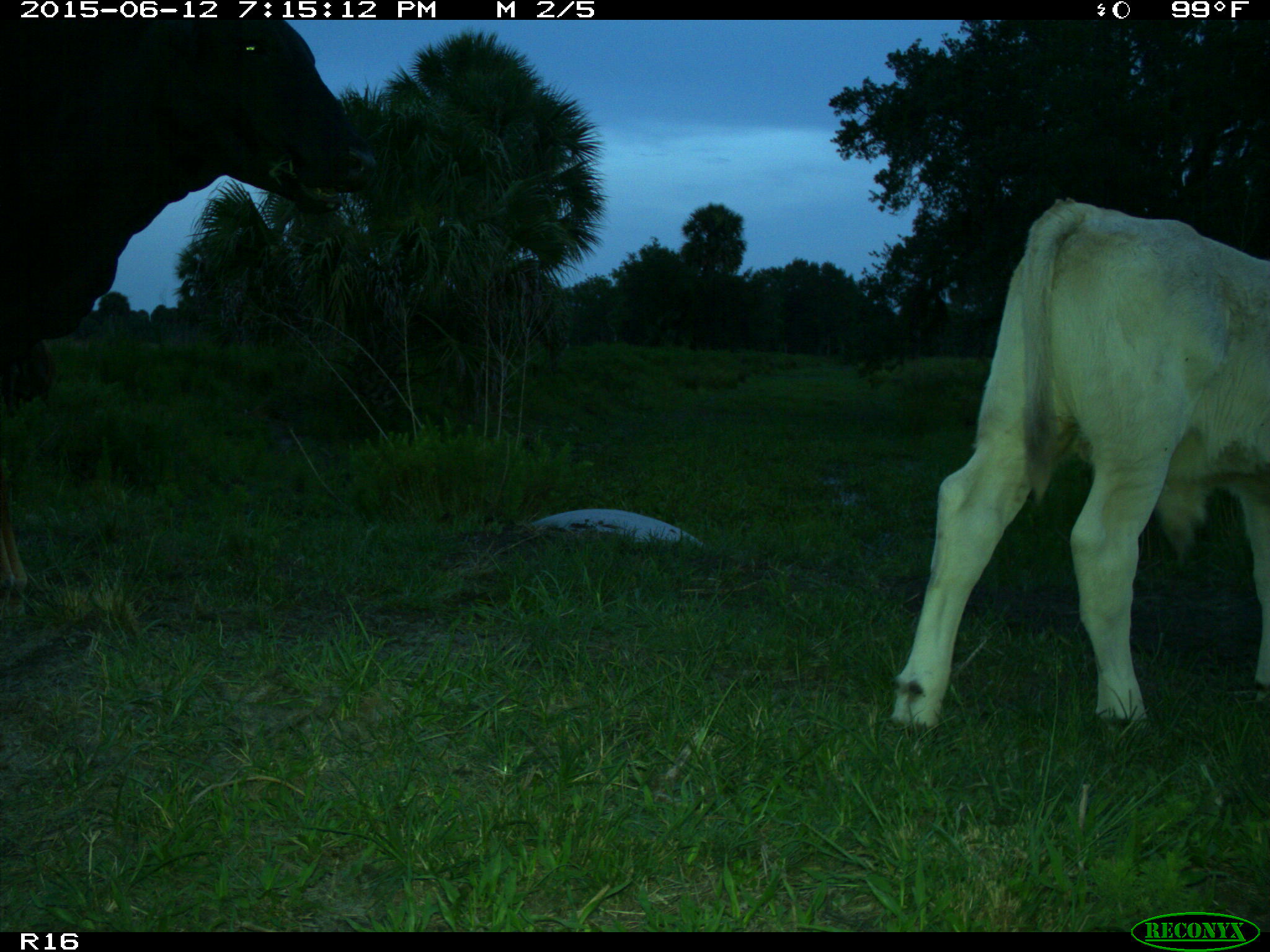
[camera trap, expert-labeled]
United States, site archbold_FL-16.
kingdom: Animalia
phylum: Chordata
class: Mammalia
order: Artiodactyla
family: Bovidae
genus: Bos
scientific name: Bos taurus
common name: domestic cow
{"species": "Bos taurus (domestic cow)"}